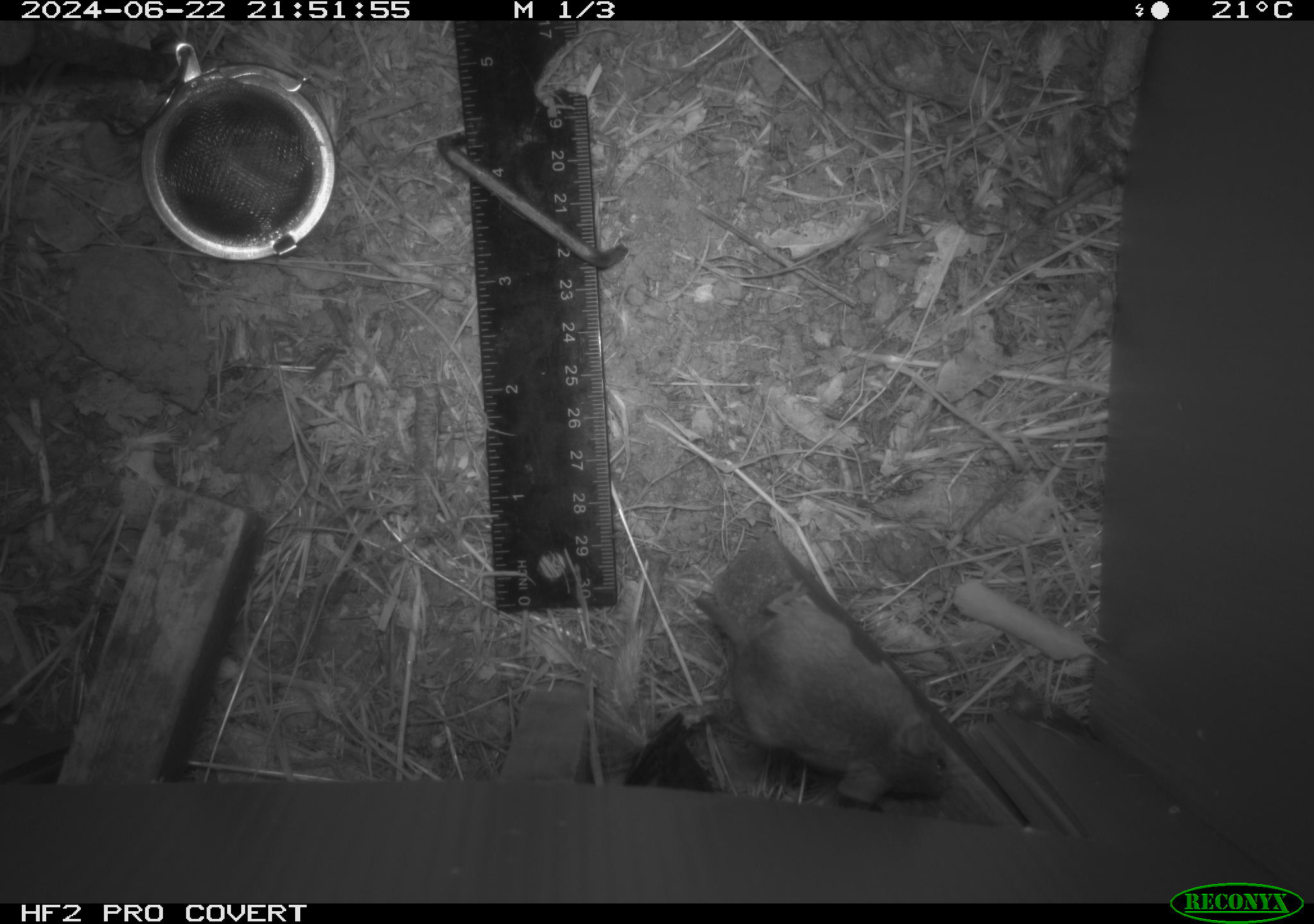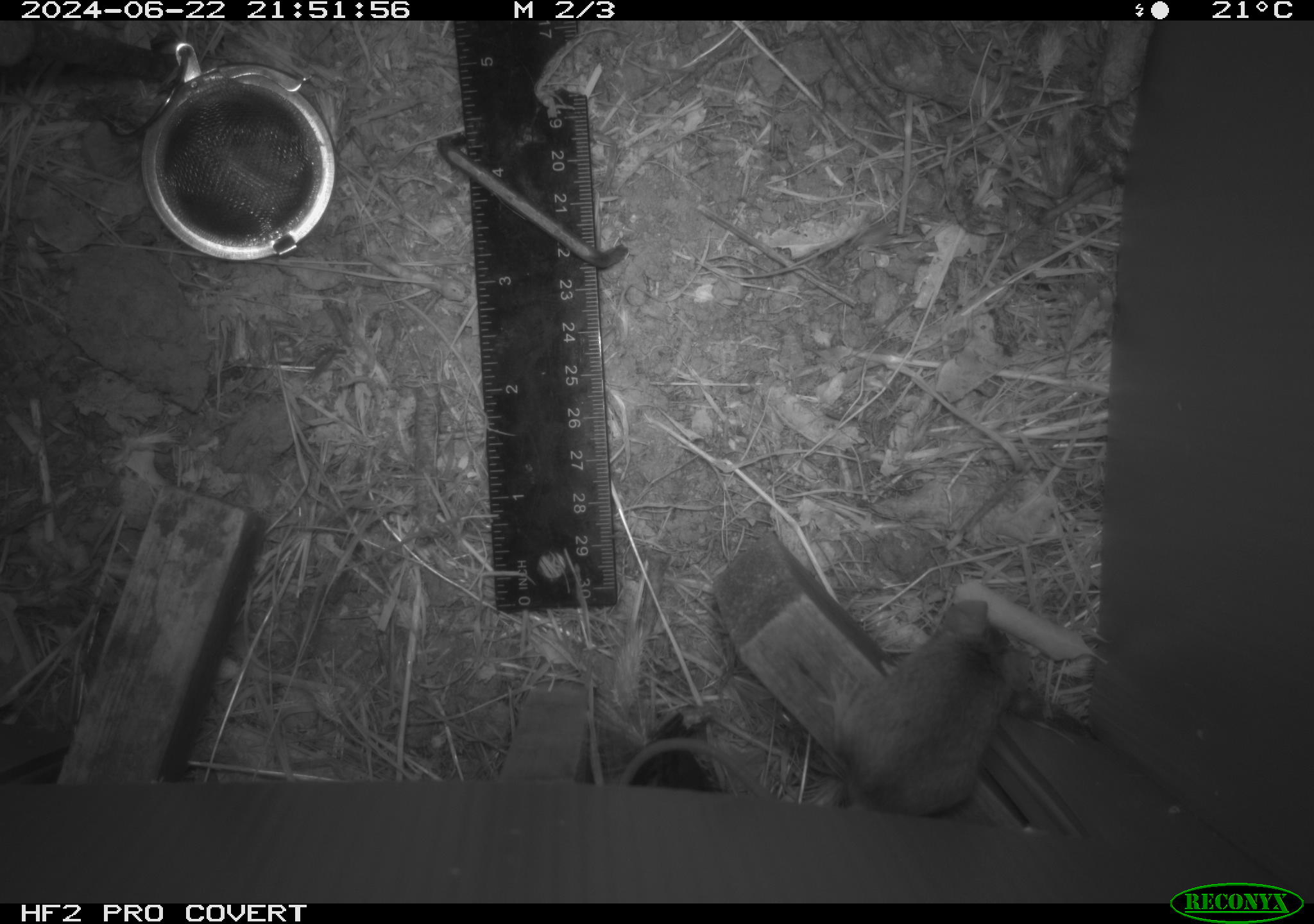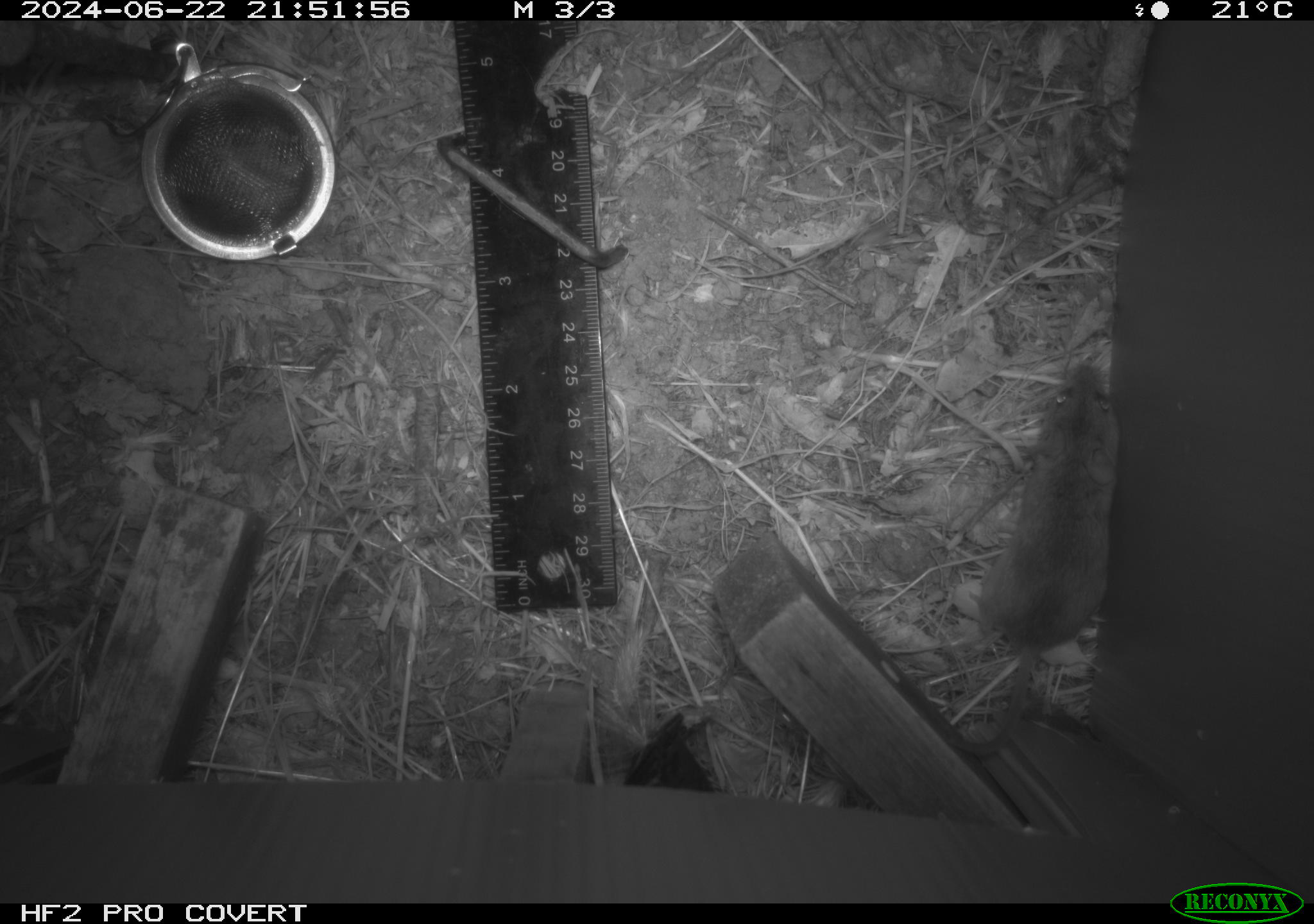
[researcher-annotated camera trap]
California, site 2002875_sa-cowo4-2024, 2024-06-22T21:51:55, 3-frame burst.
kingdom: Animalia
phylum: Chordata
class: Mammalia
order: Rodentia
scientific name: Rodentia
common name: mouse species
Mouse species (Rodentia).